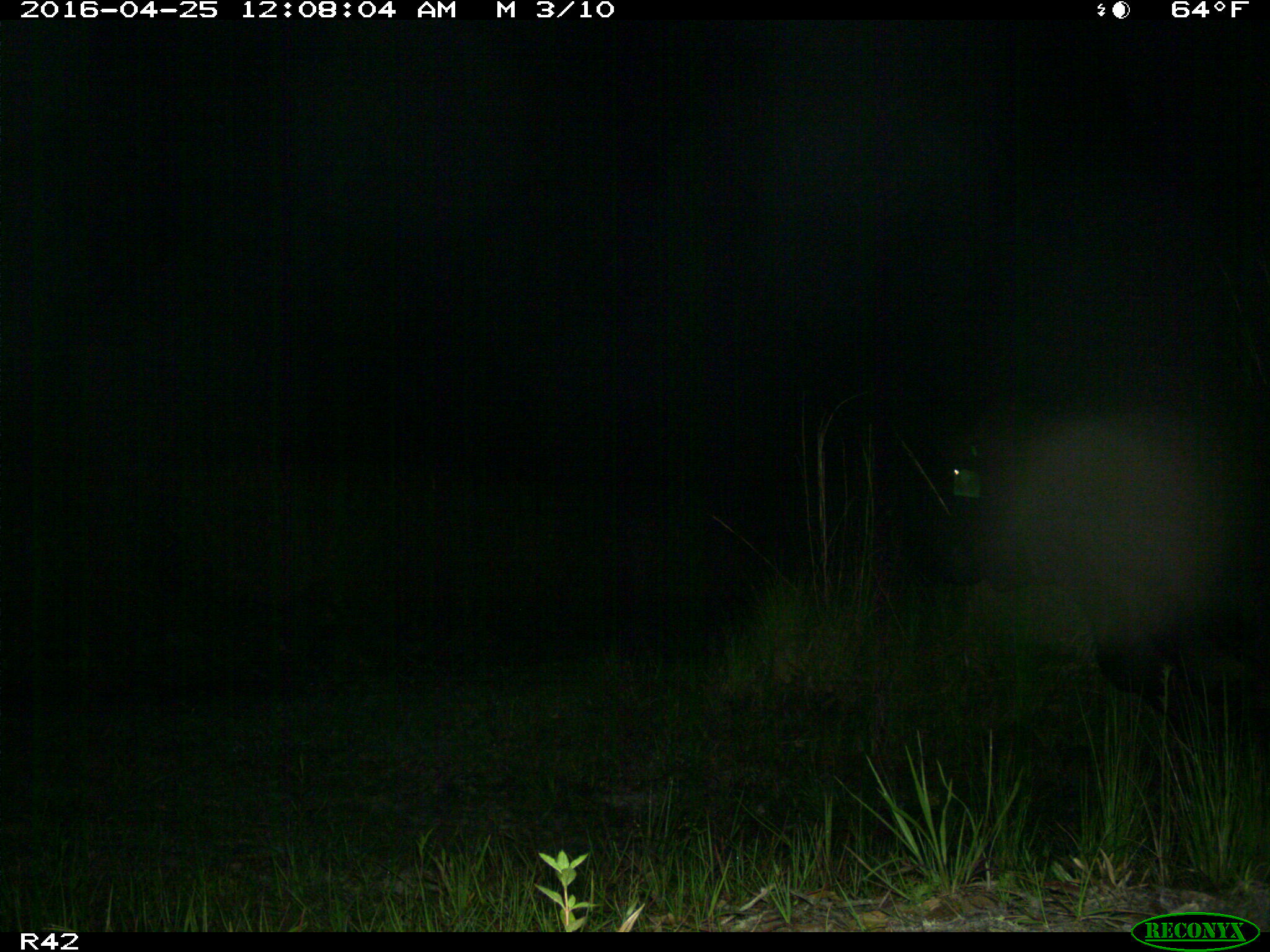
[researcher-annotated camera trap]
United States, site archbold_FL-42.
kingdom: Animalia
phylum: Chordata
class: Mammalia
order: Artiodactyla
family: Bovidae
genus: Bos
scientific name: Bos taurus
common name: domestic cow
Bos taurus (domestic cow).